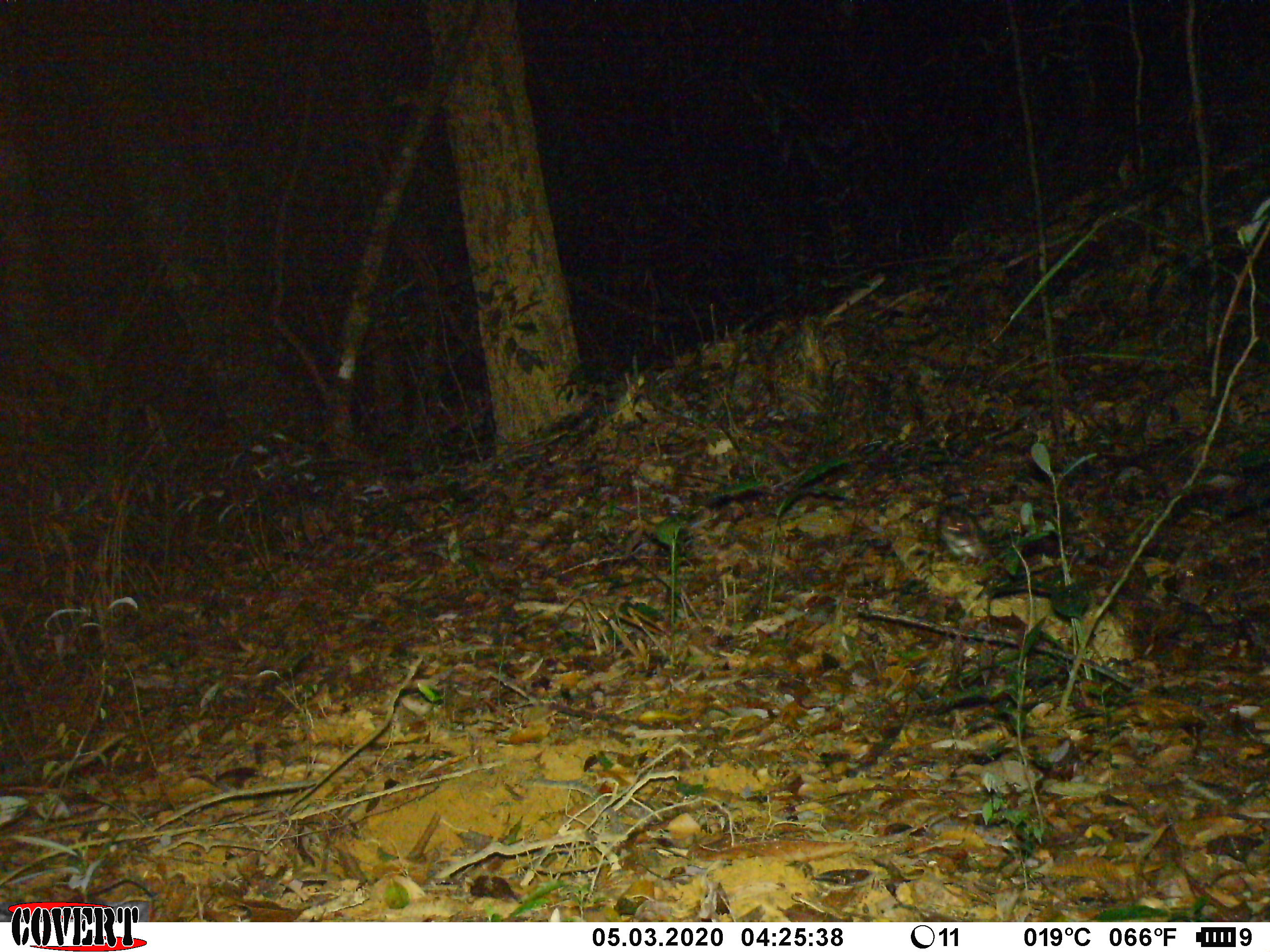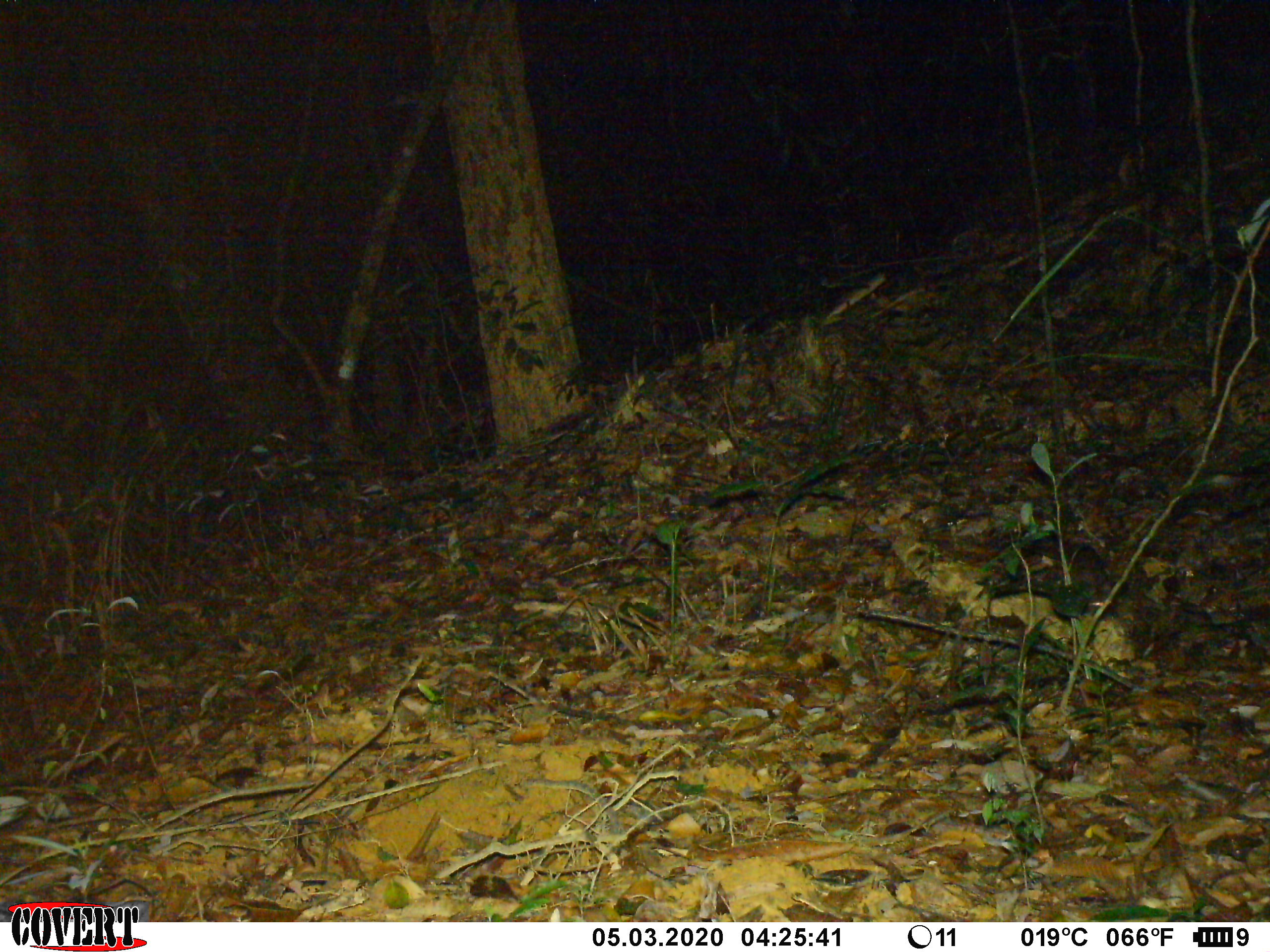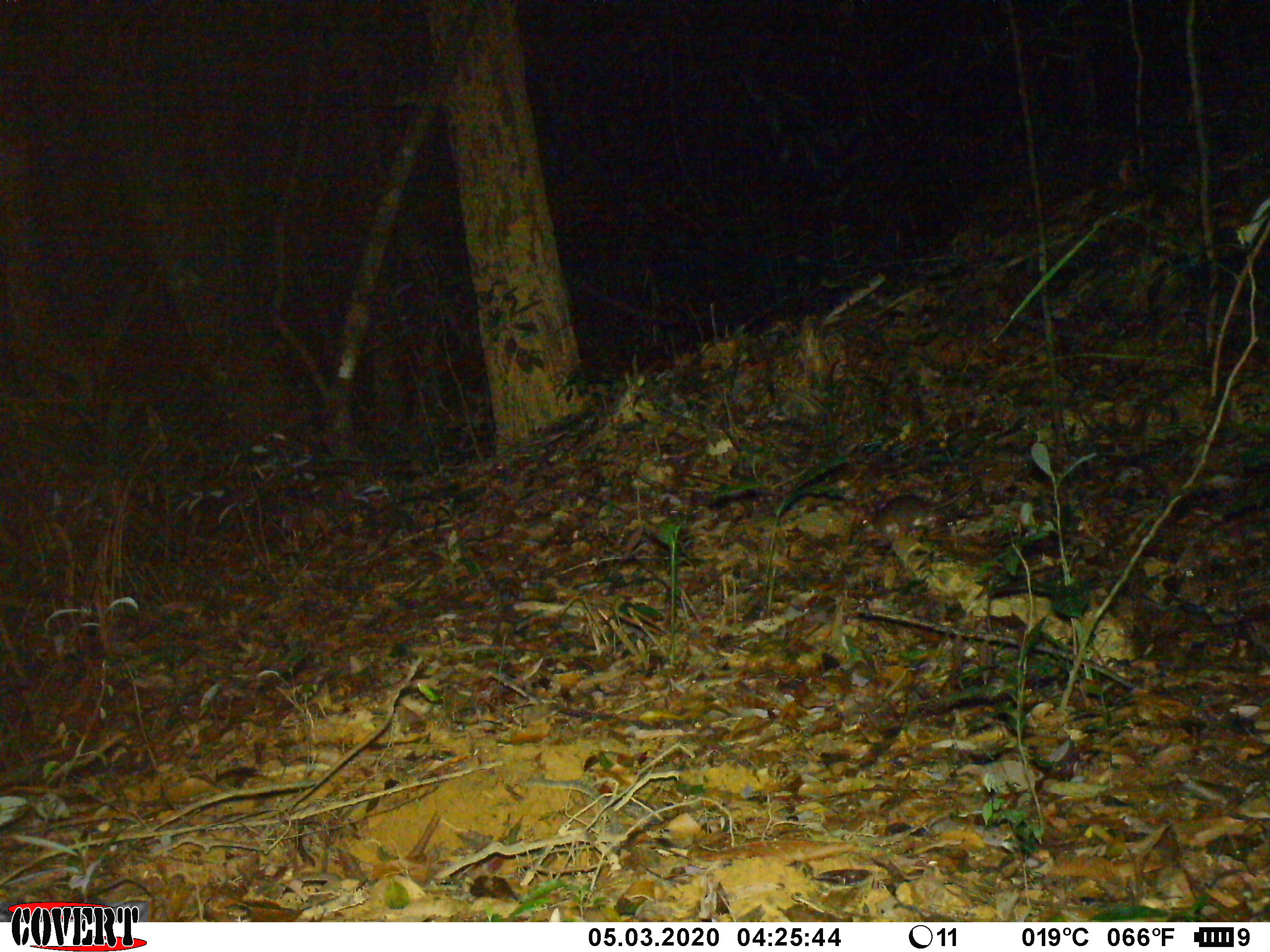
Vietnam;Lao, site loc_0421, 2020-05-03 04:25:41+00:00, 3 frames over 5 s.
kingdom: Animalia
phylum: Chordata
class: Mammalia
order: Rodentia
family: Muridae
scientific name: Muridae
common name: old-world mice and rats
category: unidentified murid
Unidentified murid (old-world mice and rats) (Muridae). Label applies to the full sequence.